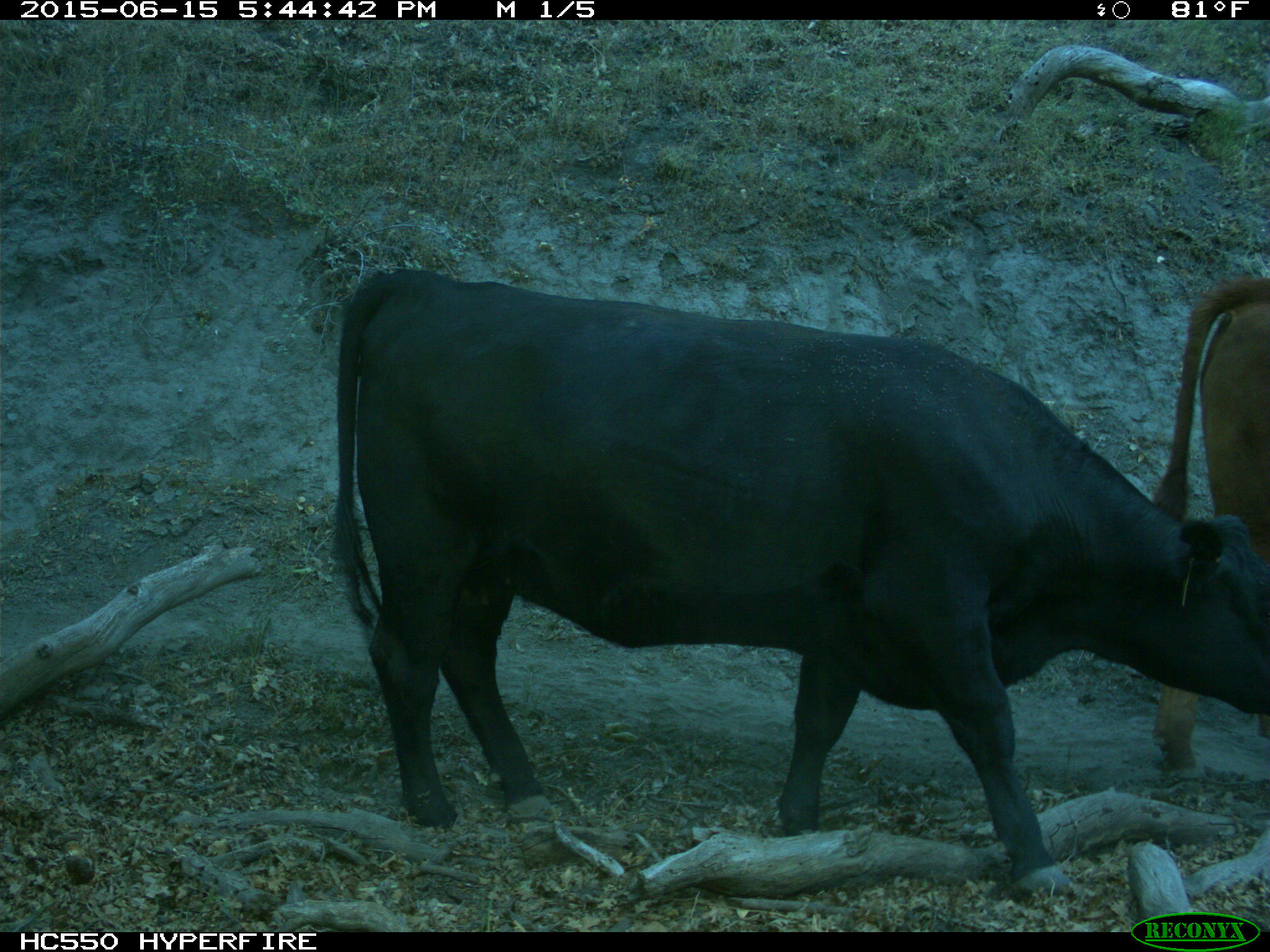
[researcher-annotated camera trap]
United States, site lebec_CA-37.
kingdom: Animalia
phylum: Chordata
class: Mammalia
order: Artiodactyla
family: Bovidae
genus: Bos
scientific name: Bos taurus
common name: domestic cow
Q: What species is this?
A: Bos taurus (domestic cow).